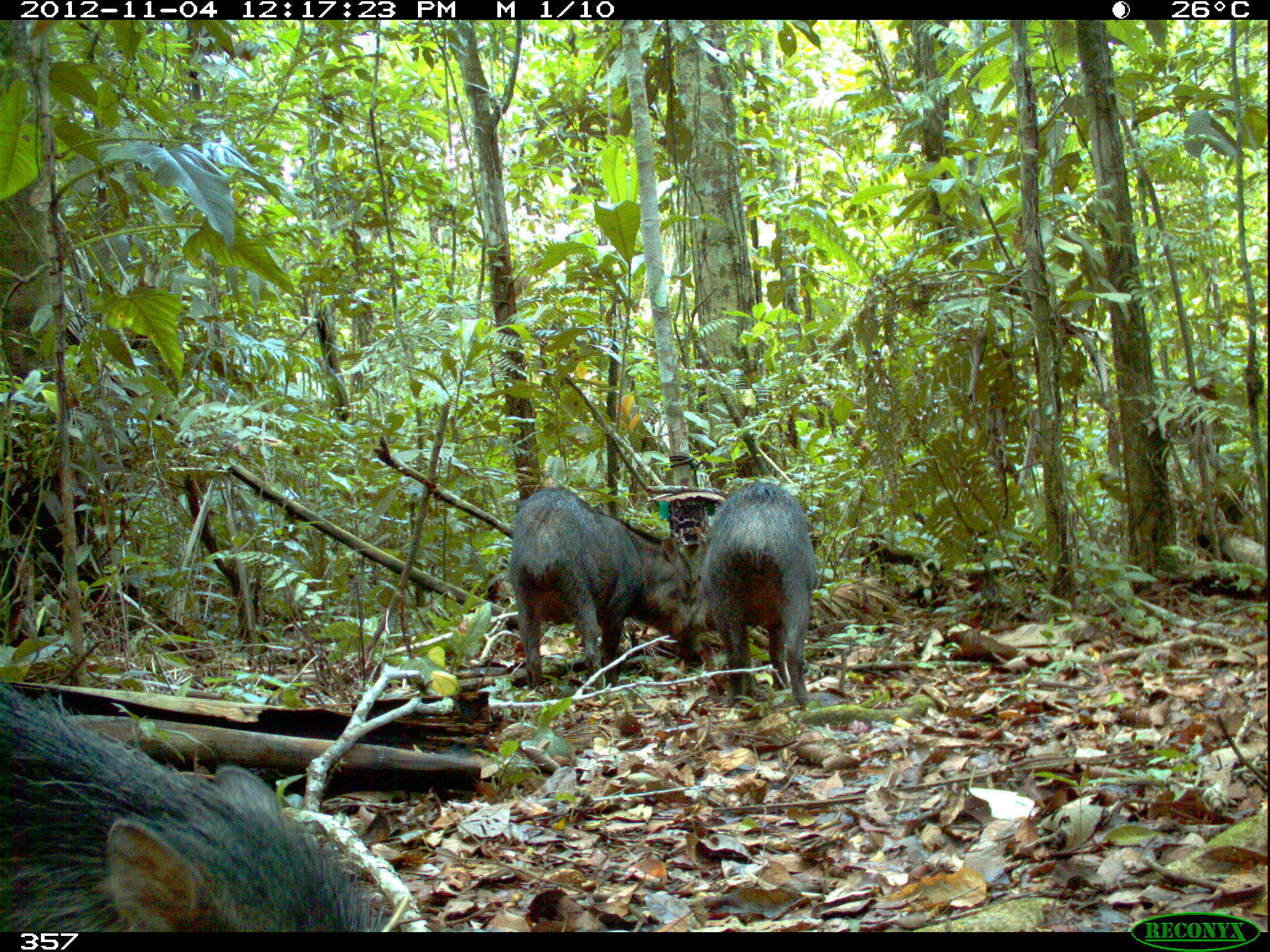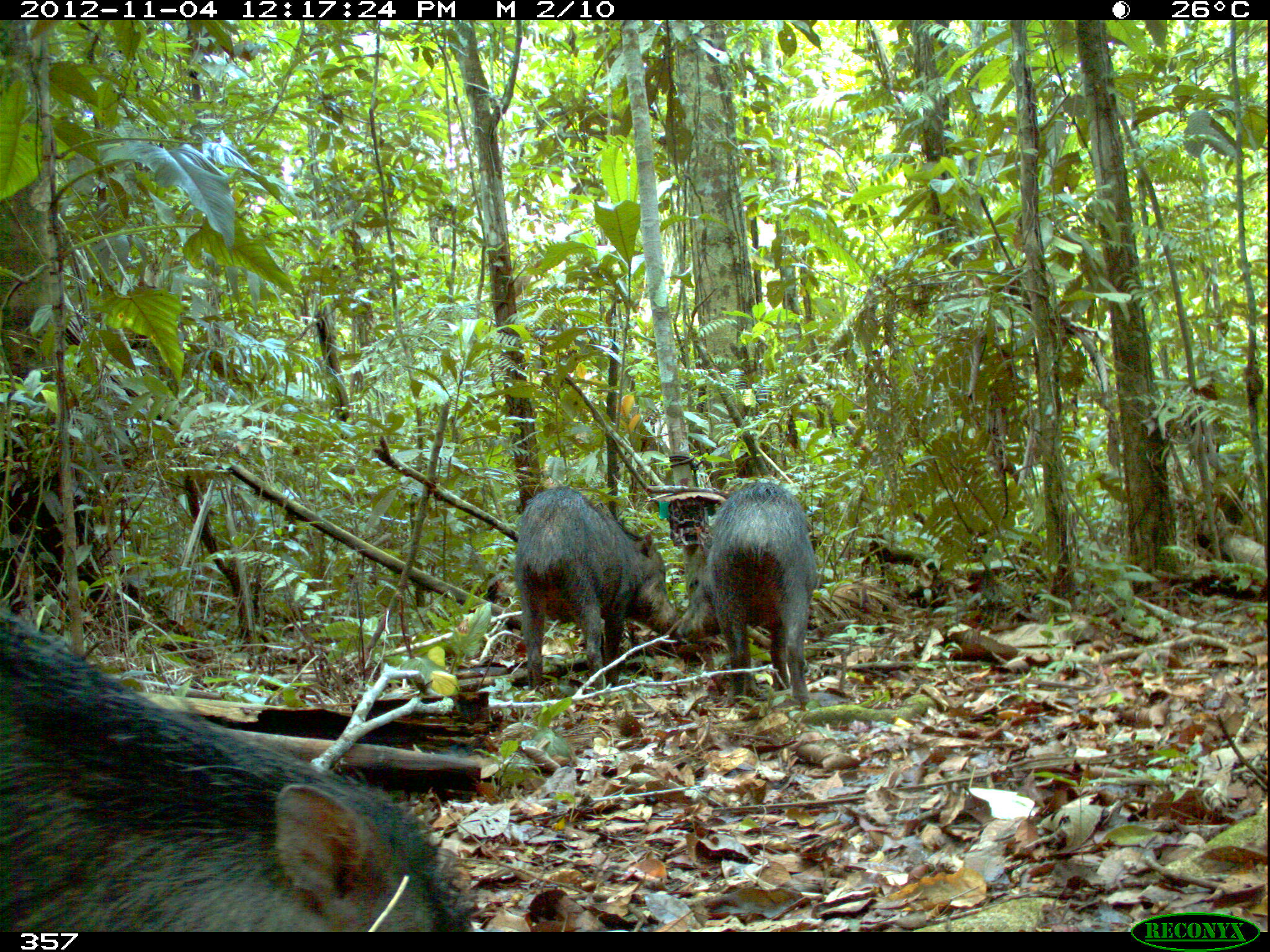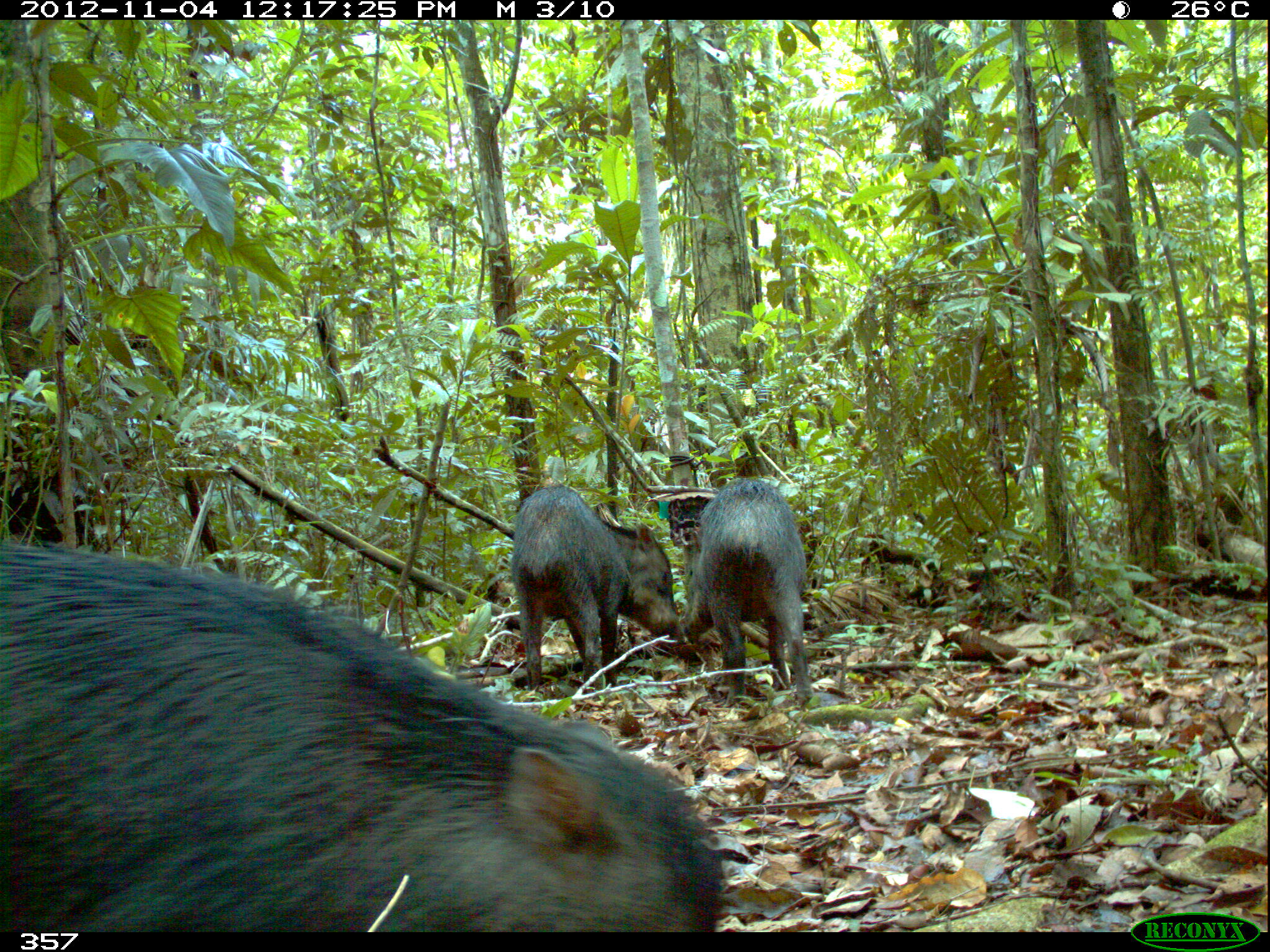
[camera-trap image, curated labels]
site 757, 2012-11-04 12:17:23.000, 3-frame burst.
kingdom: Animalia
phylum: Chordata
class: Mammalia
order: Artiodactyla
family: Tayassuidae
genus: Tayassu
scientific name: Tayassu pecari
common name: white-lipped peccary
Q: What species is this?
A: Tayassu pecari (white-lipped peccary).